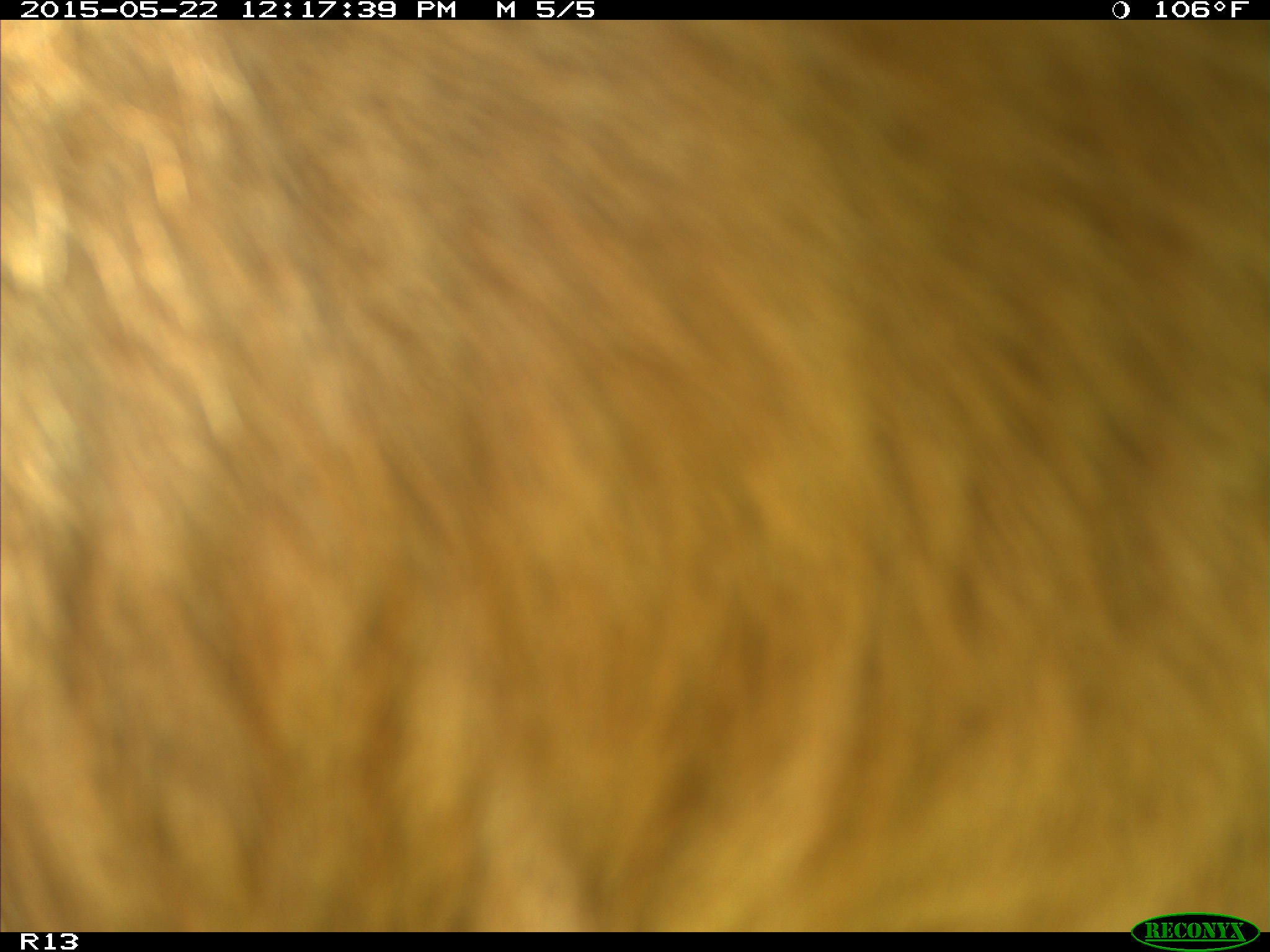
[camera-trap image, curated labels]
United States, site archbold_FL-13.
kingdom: Animalia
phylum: Chordata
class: Mammalia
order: Artiodactyla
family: Bovidae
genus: Bos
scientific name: Bos taurus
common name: domestic cow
Bos taurus (domestic cow).